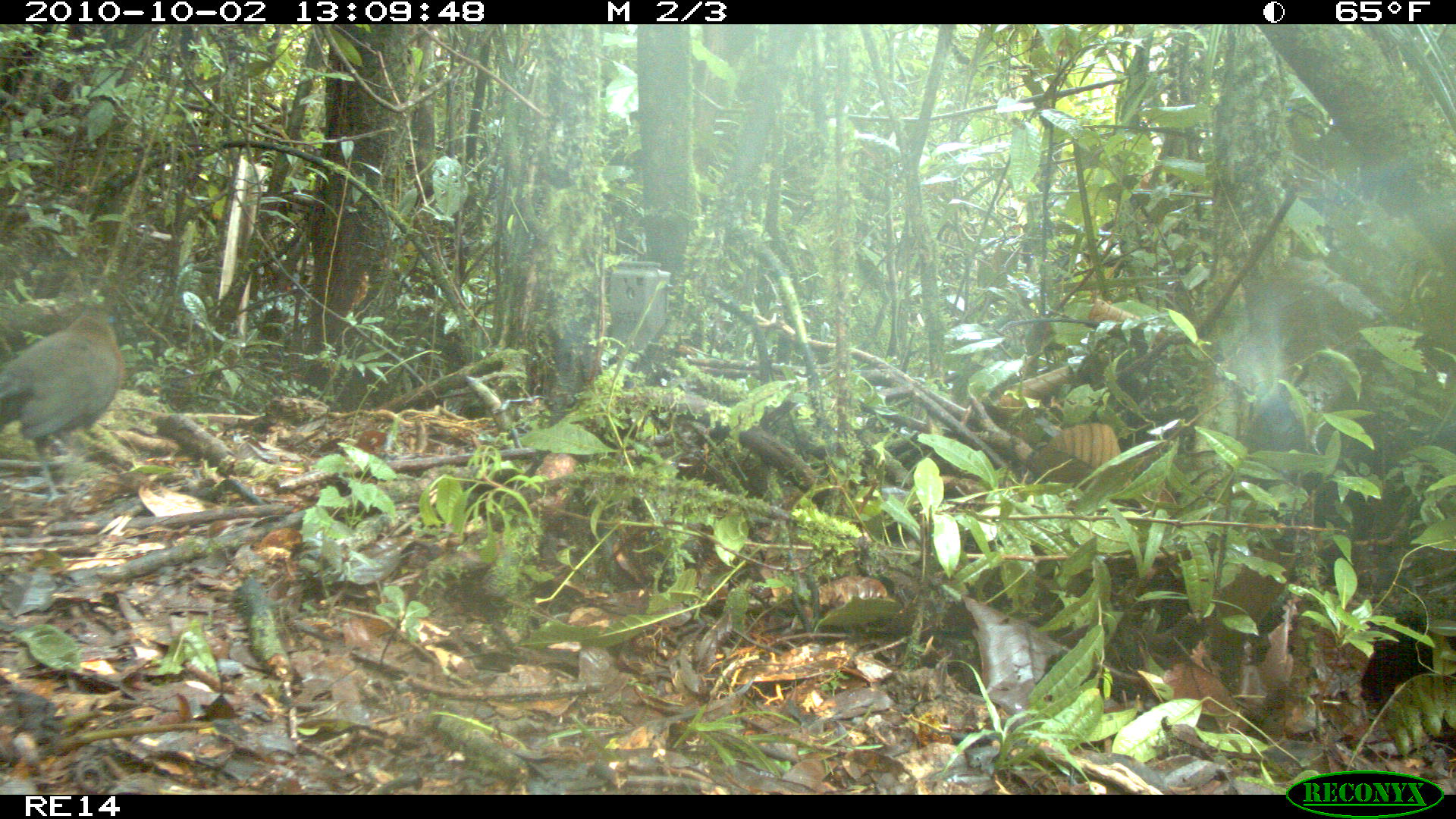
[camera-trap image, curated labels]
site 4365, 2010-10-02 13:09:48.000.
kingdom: Animalia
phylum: Chordata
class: Aves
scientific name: Aves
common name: bird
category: unknown bird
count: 1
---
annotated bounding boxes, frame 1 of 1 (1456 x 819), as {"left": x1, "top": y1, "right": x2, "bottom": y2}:
unknown bird: {"left": 0, "top": 300, "right": 126, "bottom": 508}